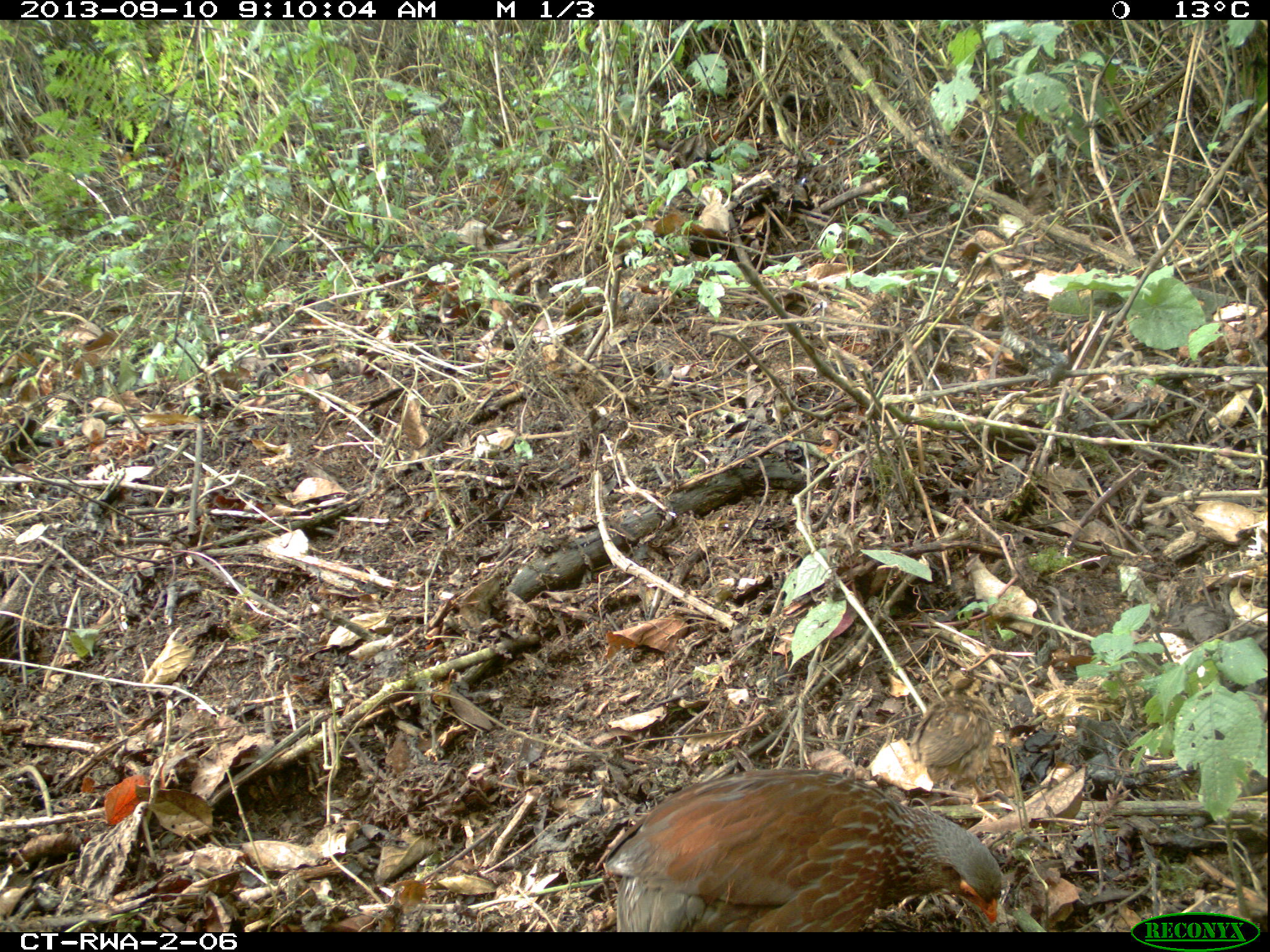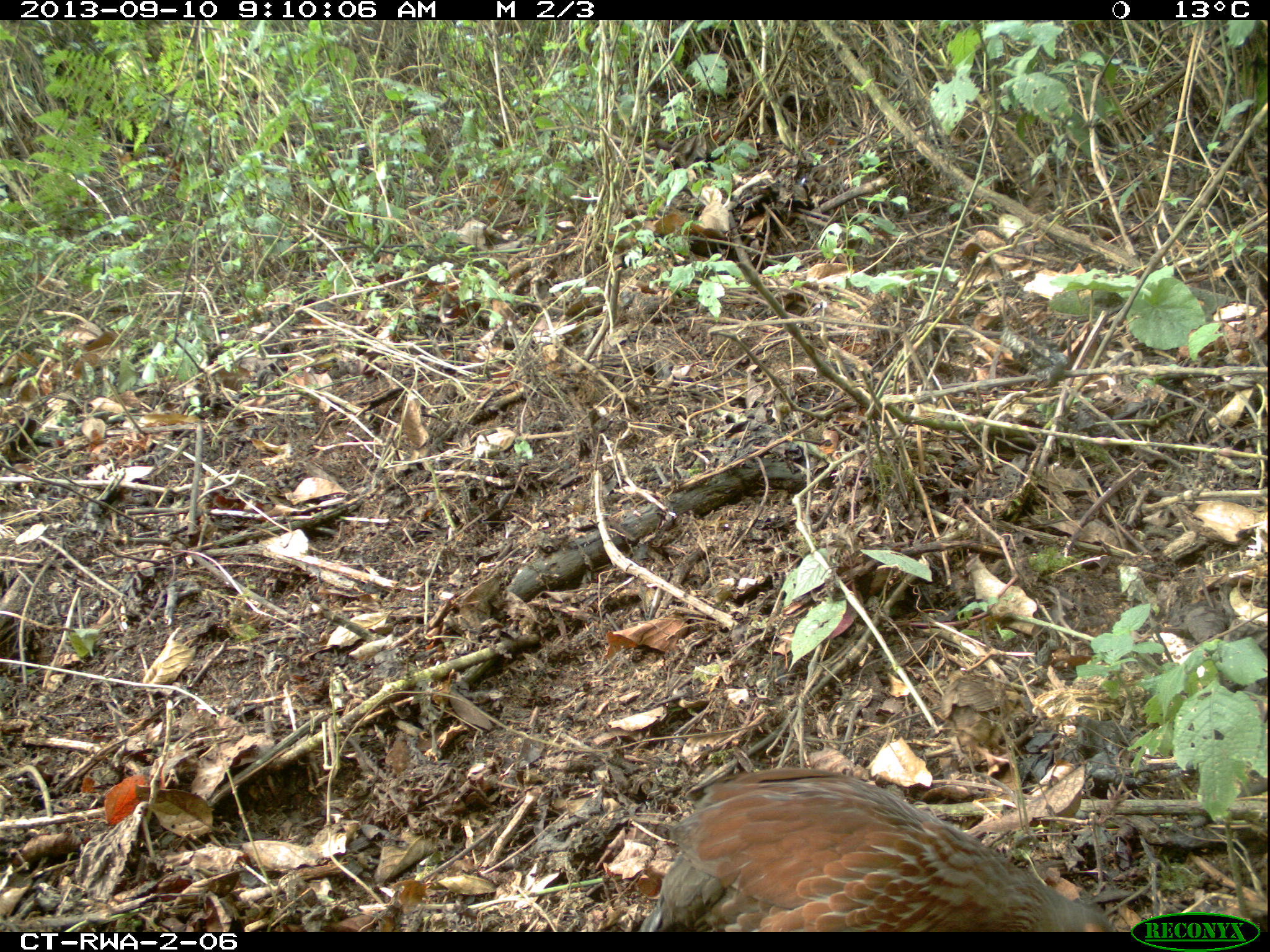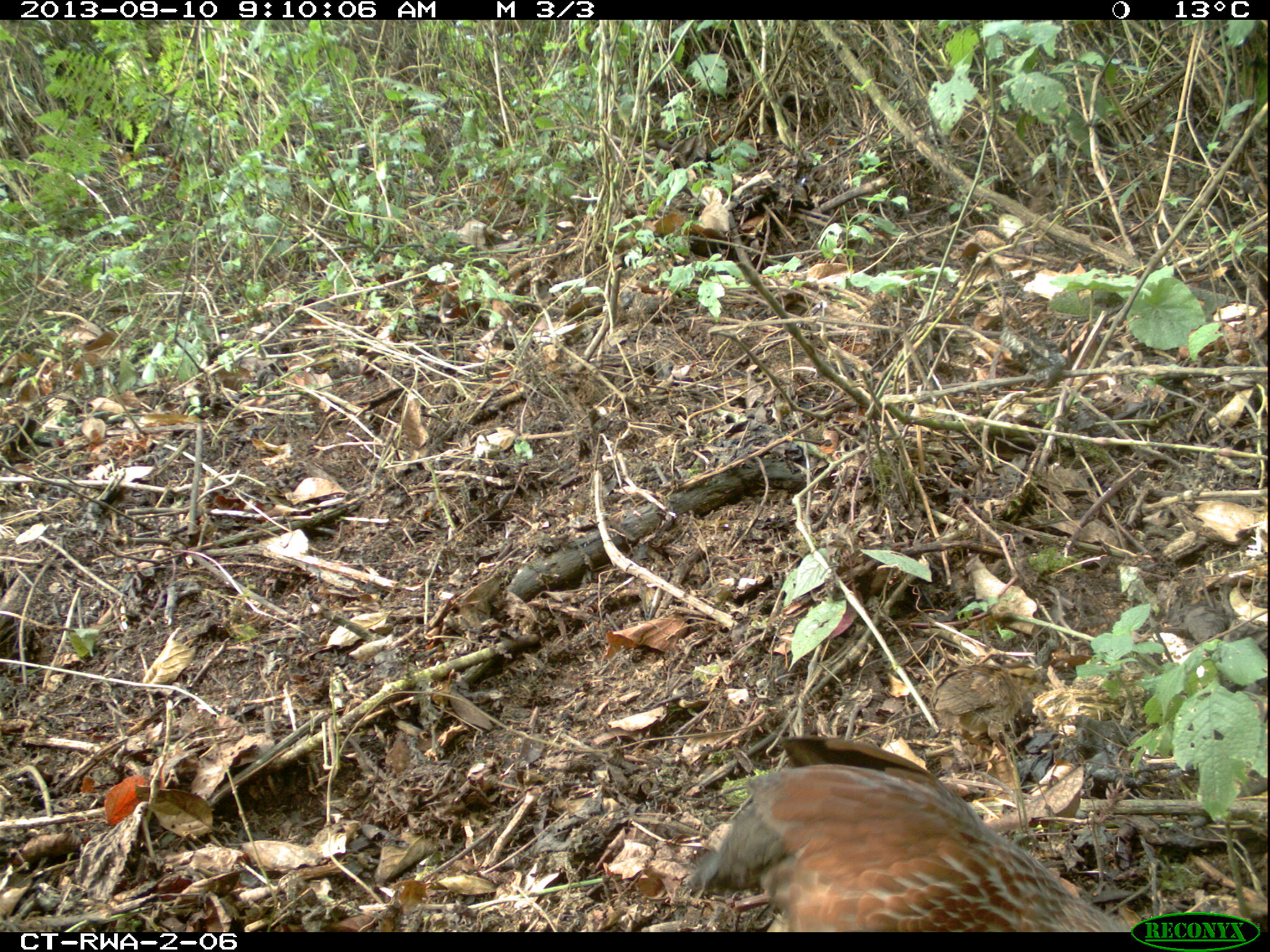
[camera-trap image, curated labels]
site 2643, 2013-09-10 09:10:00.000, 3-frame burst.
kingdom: Animalia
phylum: Chordata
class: Aves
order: Galliformes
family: Phasianidae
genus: Pternistis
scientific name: Pternistis nobilis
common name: handsome francolin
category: francolinus nobilis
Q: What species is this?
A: Francolinus nobilis (handsome francolin) (Pternistis nobilis).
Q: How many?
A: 5.